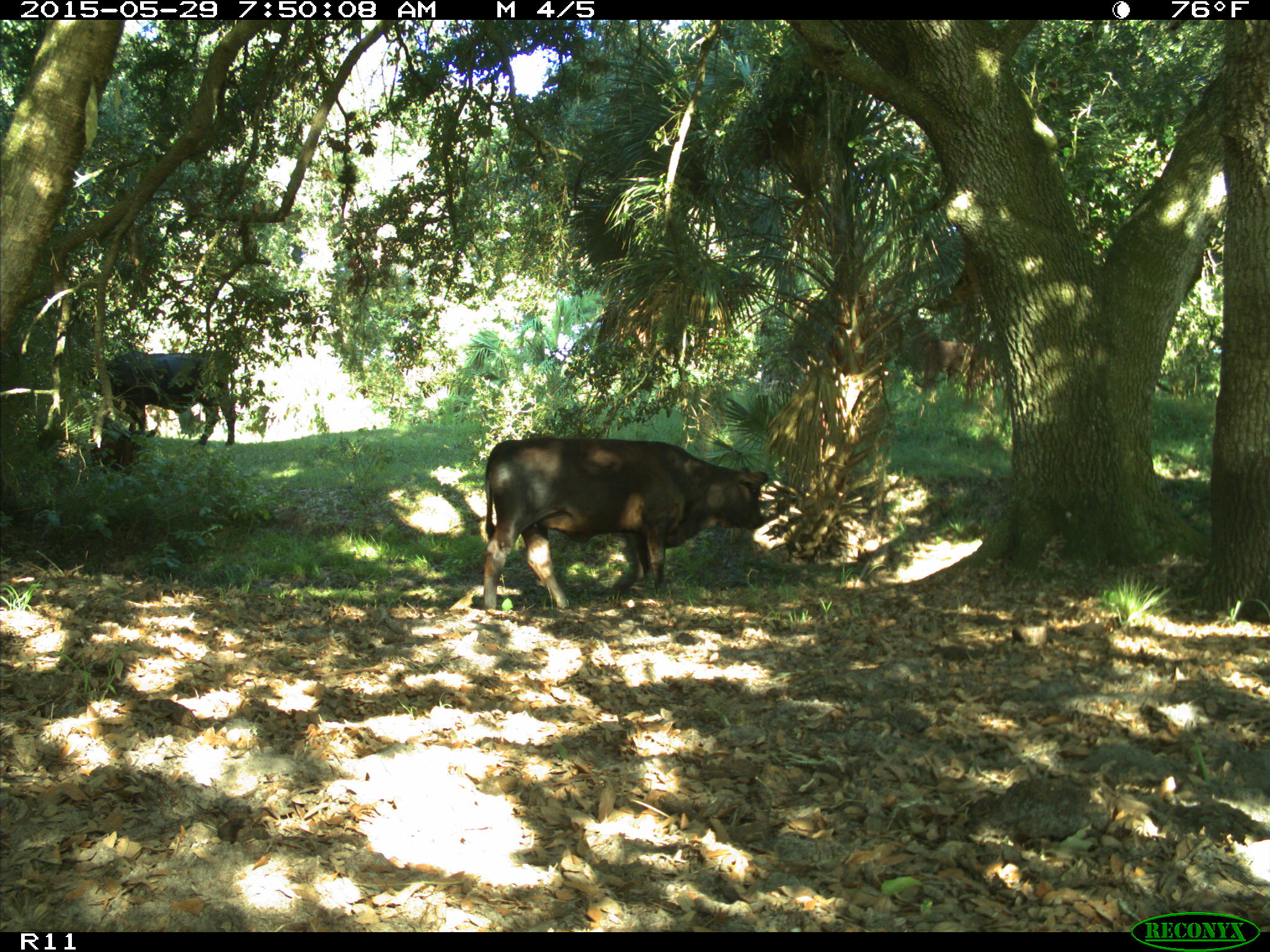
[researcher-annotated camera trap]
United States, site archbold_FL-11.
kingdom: Animalia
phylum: Chordata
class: Mammalia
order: Artiodactyla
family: Bovidae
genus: Bos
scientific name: Bos taurus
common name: domestic cow